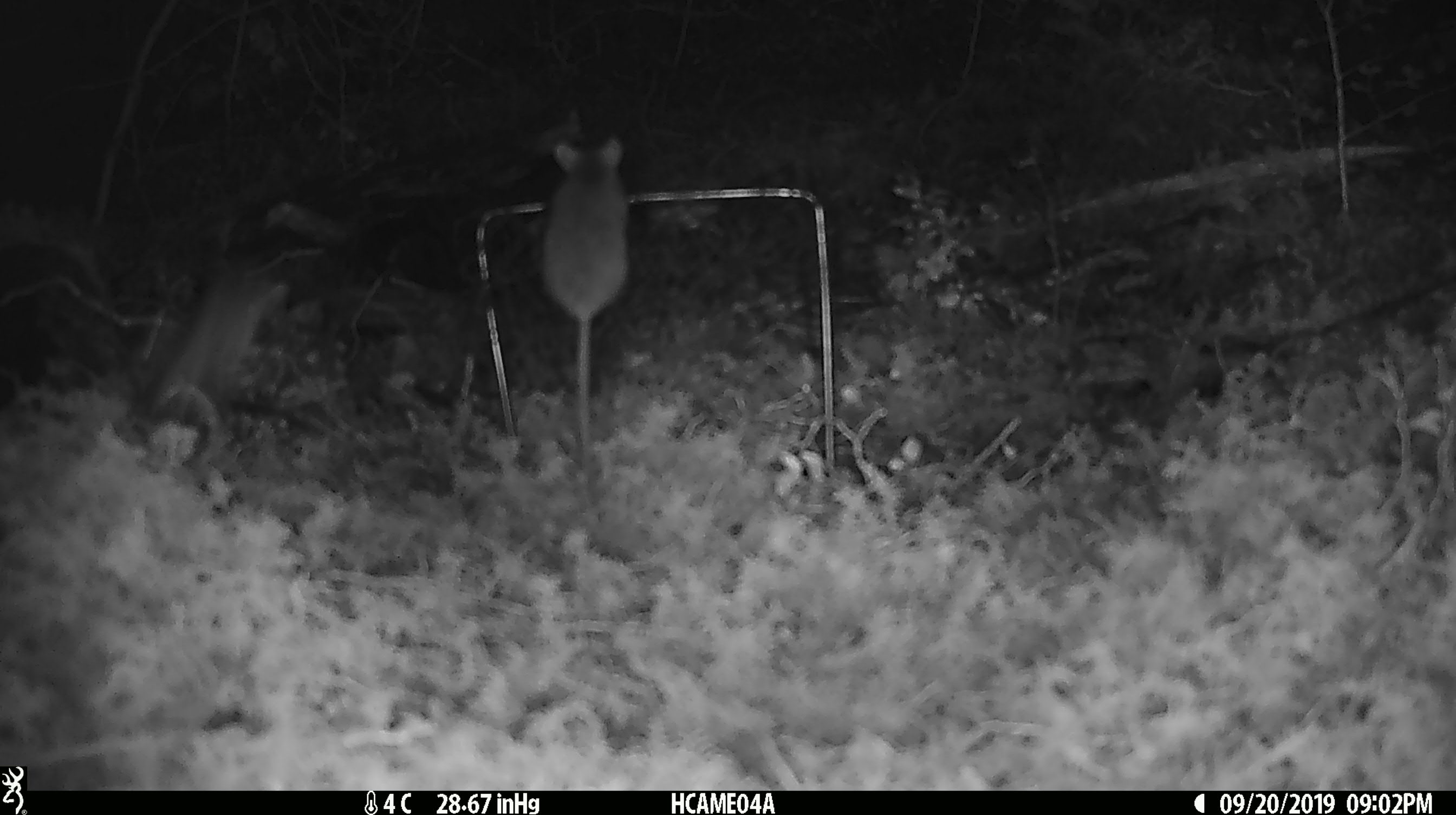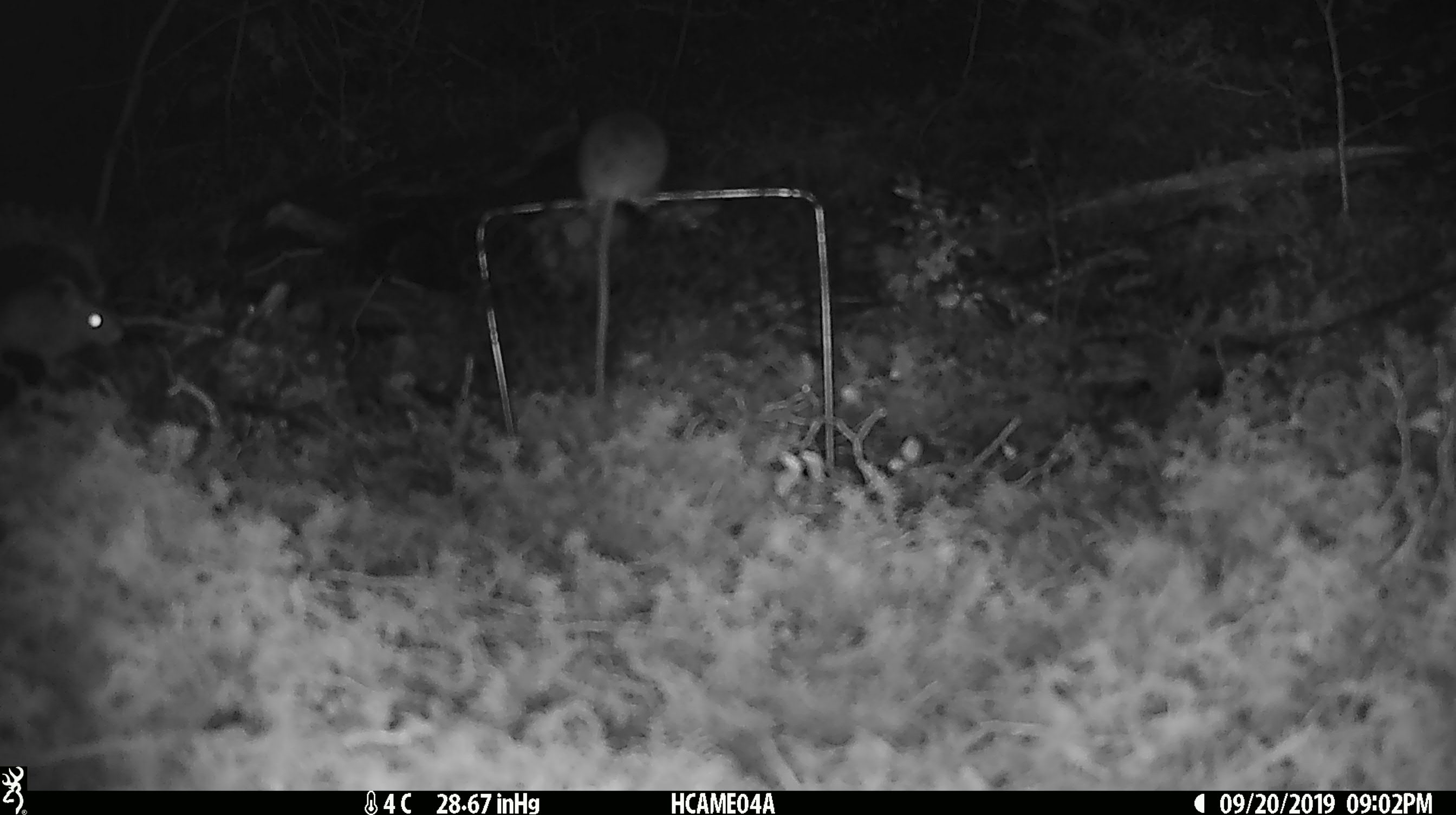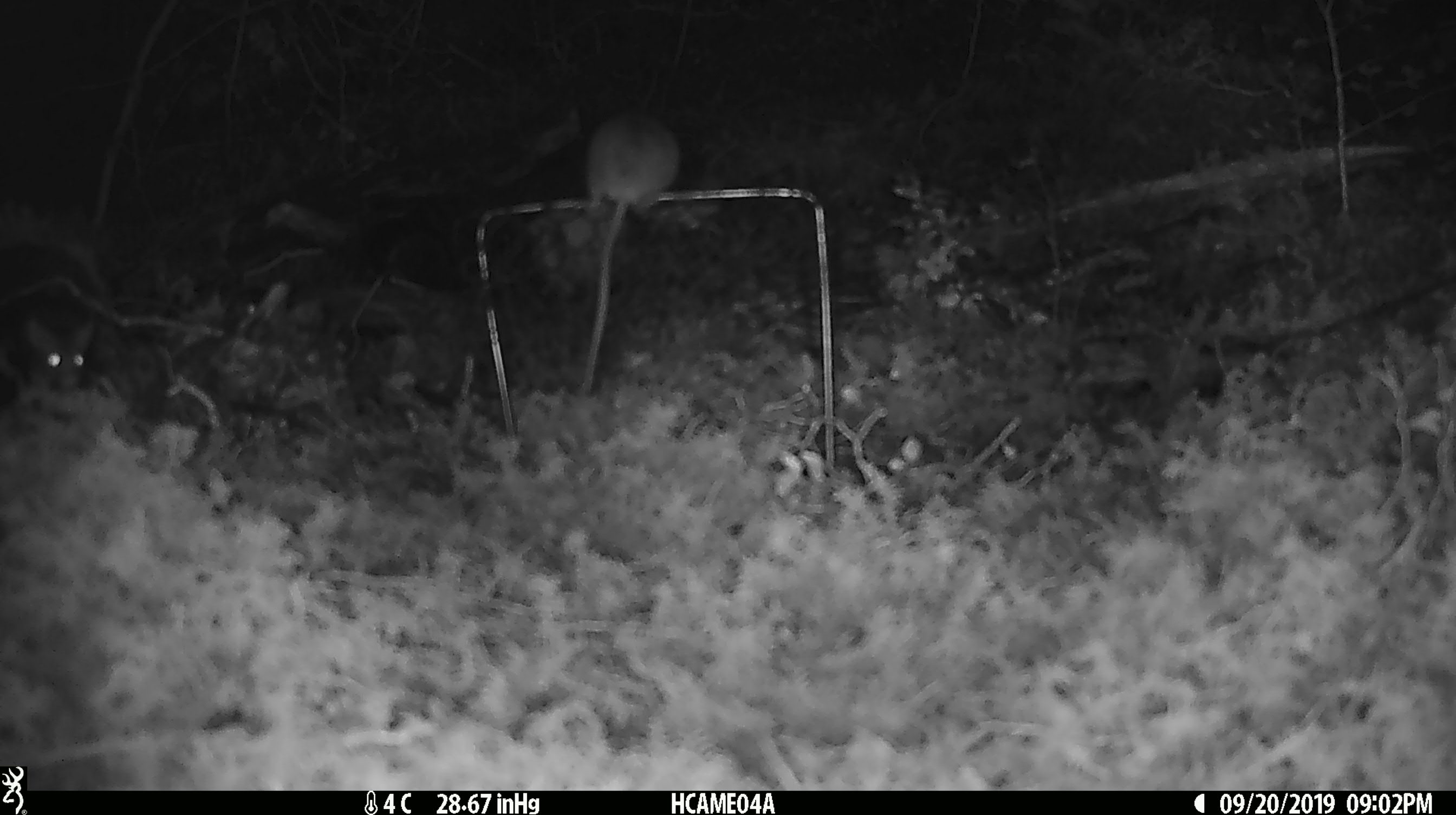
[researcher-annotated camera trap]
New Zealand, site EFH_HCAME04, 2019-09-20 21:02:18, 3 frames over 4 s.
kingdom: Animalia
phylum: Chordata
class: Mammalia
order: Rodentia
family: Muridae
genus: Mus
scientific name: Mus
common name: mouse